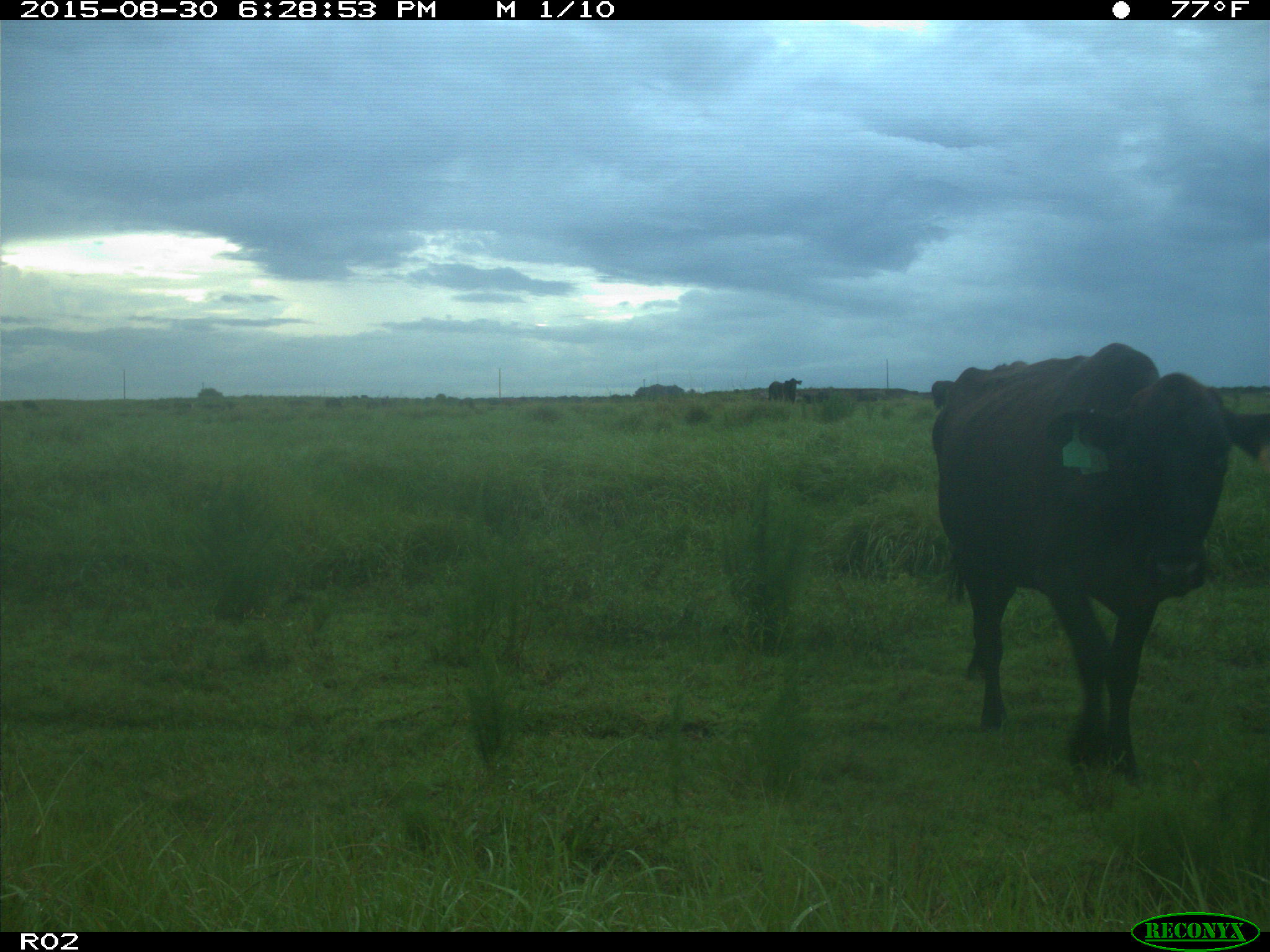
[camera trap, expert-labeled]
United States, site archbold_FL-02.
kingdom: Animalia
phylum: Chordata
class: Mammalia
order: Artiodactyla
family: Bovidae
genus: Bos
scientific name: Bos taurus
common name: domestic cow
Bos taurus (domestic cow).